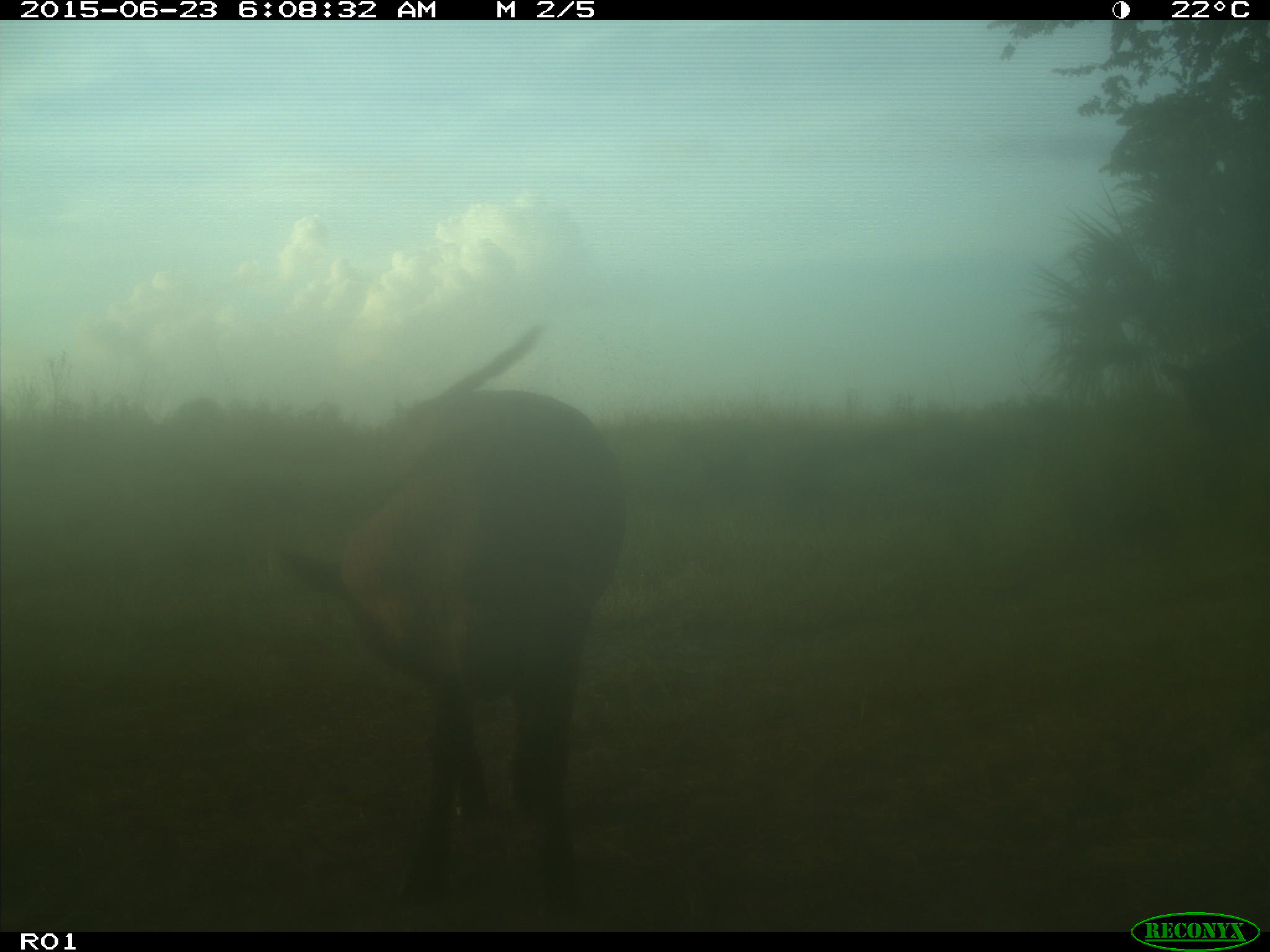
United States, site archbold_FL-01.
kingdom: Animalia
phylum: Chordata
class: Mammalia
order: Artiodactyla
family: Bovidae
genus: Bos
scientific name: Bos taurus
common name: domestic cow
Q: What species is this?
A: Bos taurus (domestic cow).